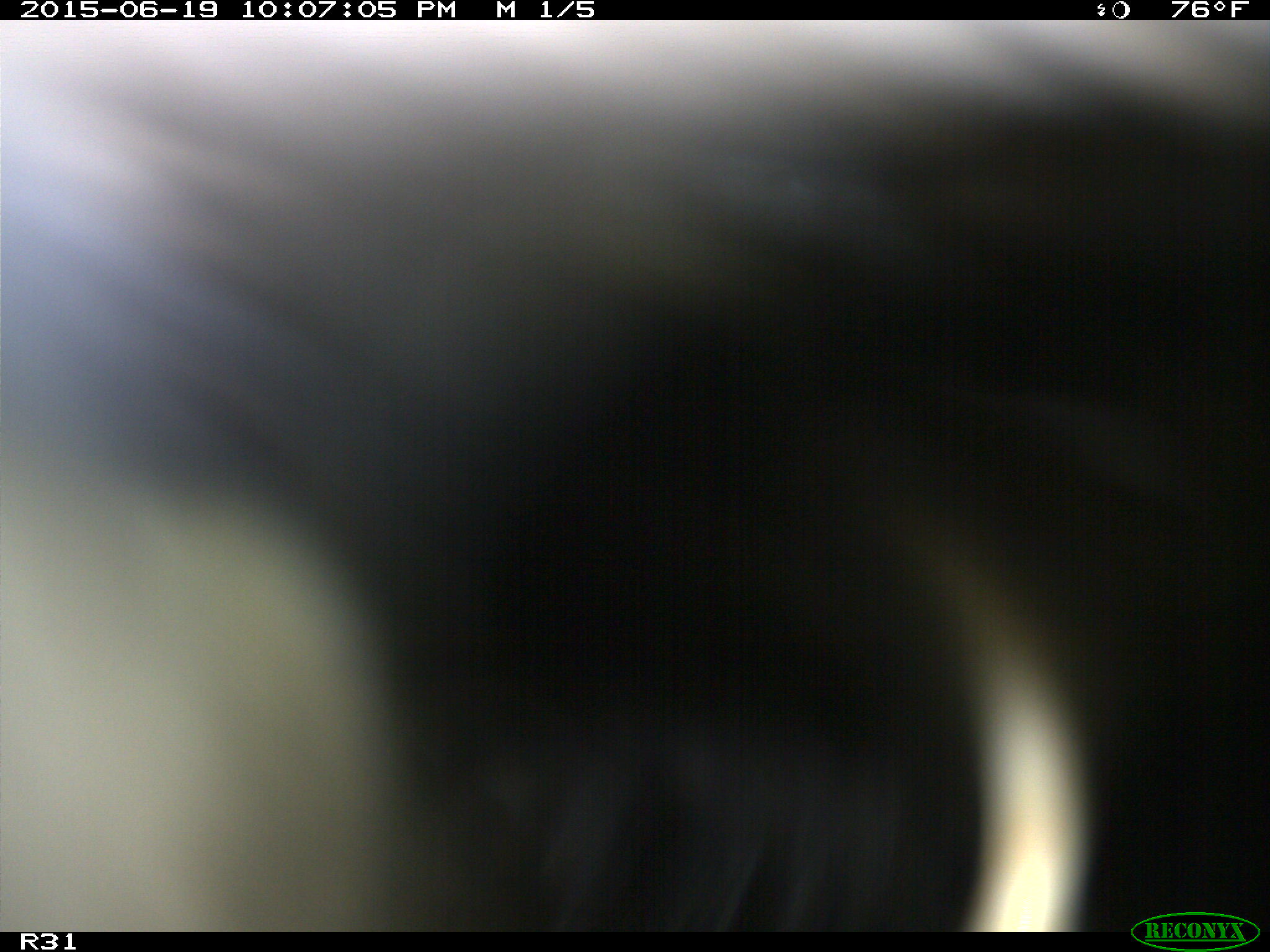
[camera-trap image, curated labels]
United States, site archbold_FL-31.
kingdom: Animalia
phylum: Chordata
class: Mammalia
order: Artiodactyla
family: Bovidae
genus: Bos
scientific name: Bos taurus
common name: domestic cow